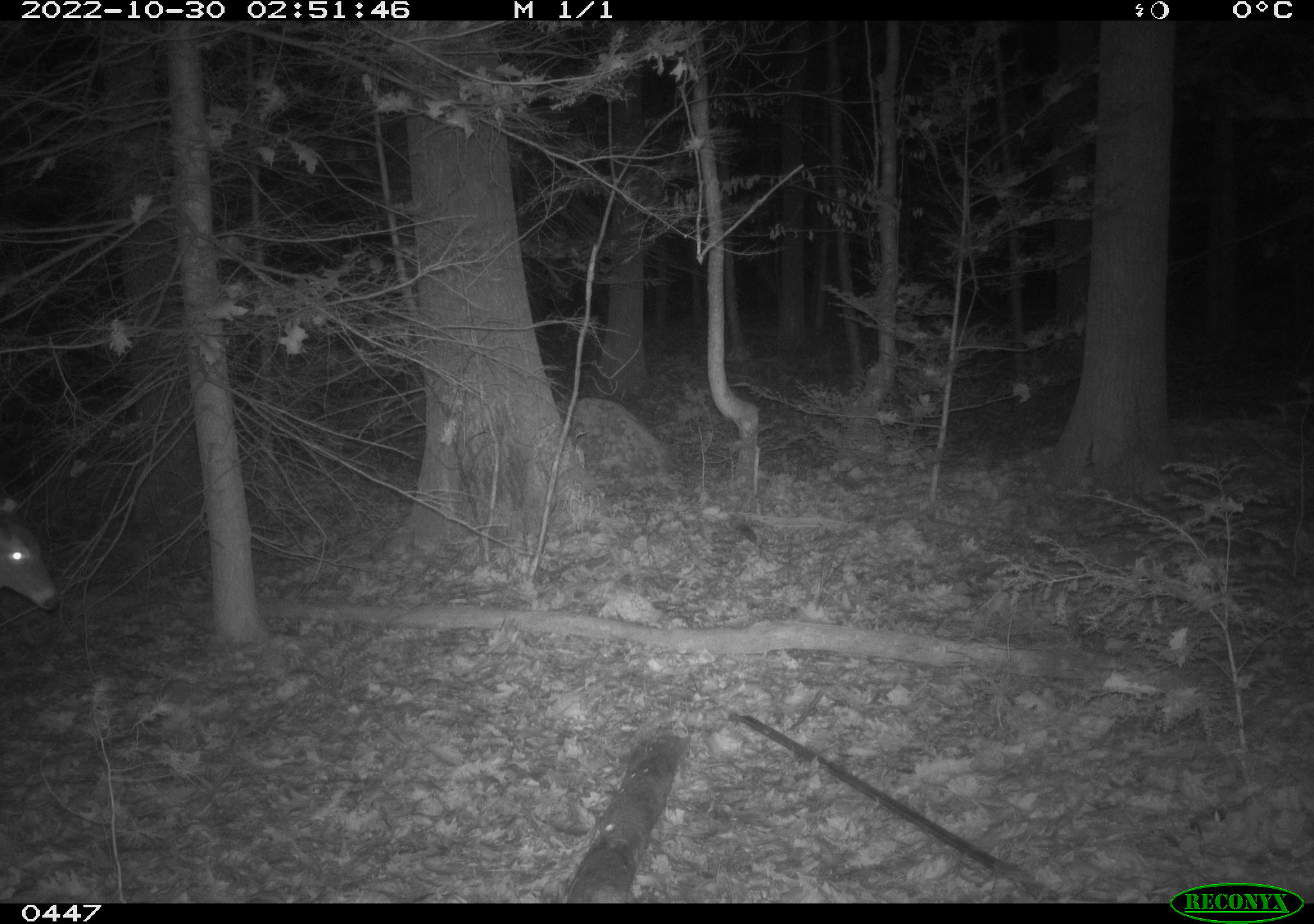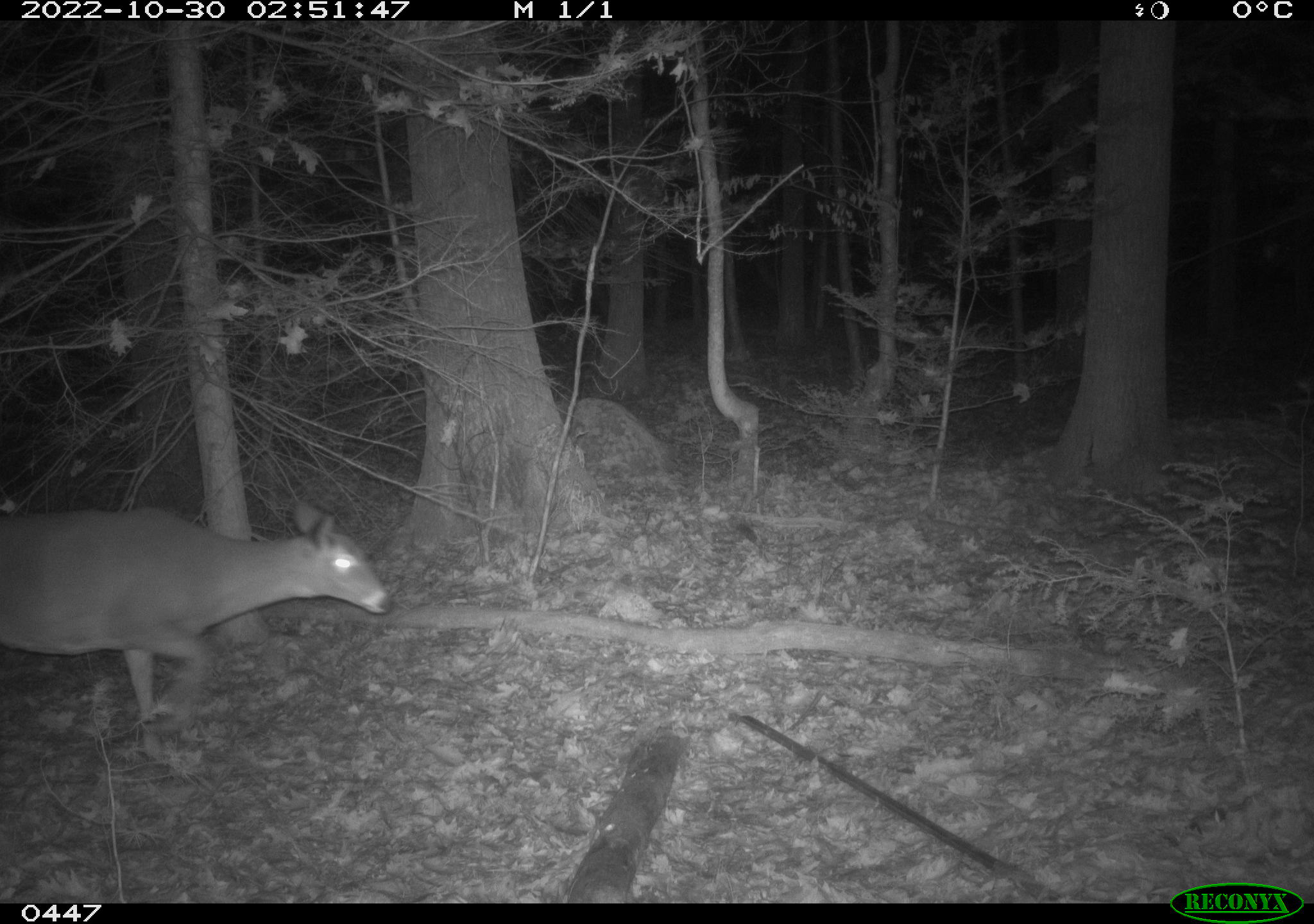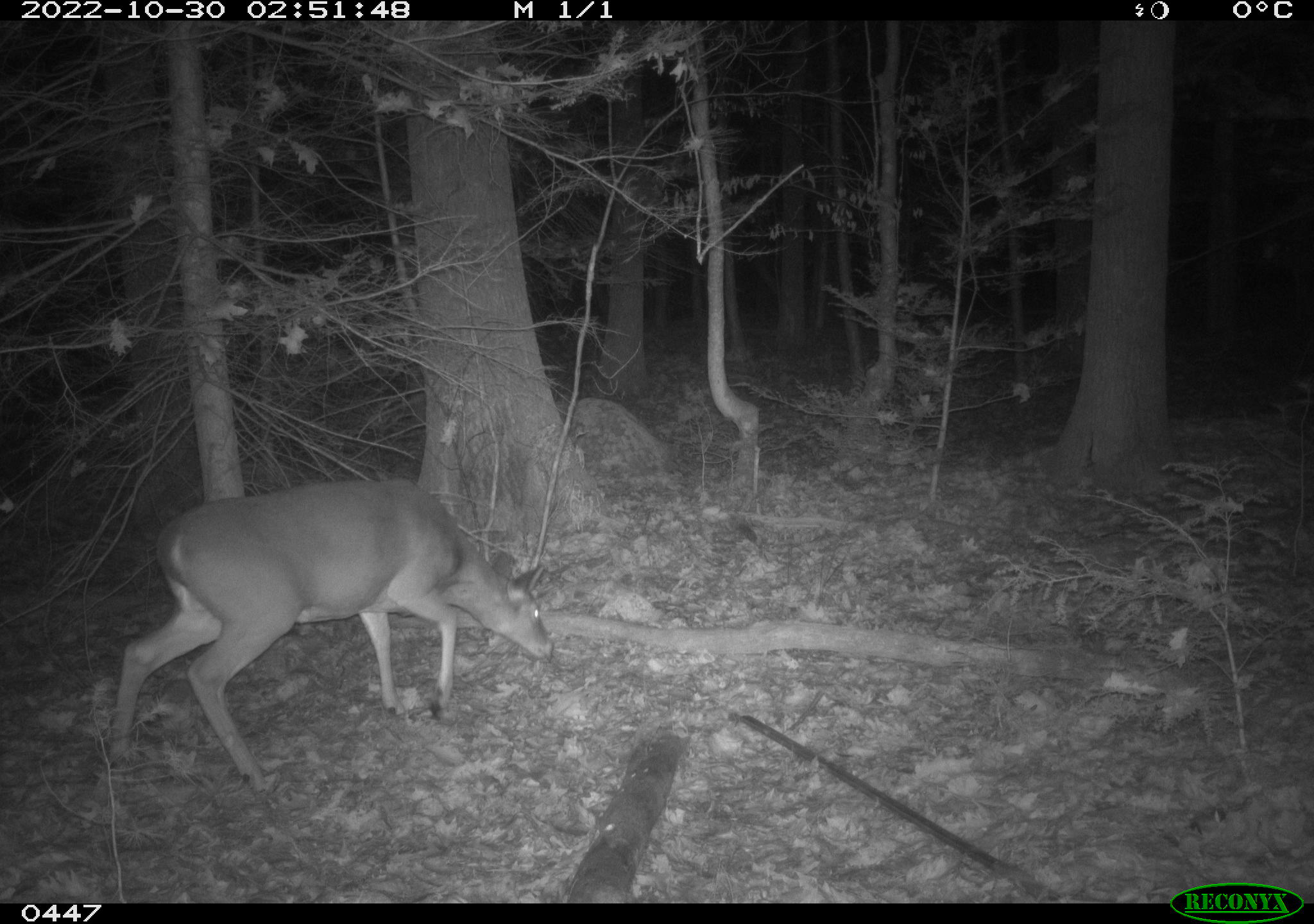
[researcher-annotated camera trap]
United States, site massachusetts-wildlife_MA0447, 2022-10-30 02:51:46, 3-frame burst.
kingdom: Animalia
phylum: Chordata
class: Mammalia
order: Artiodactyla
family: Cervidae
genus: Odocoileus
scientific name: Odocoileus virginianus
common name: white-tailed deer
White-tailed deer (Odocoileus virginianus).